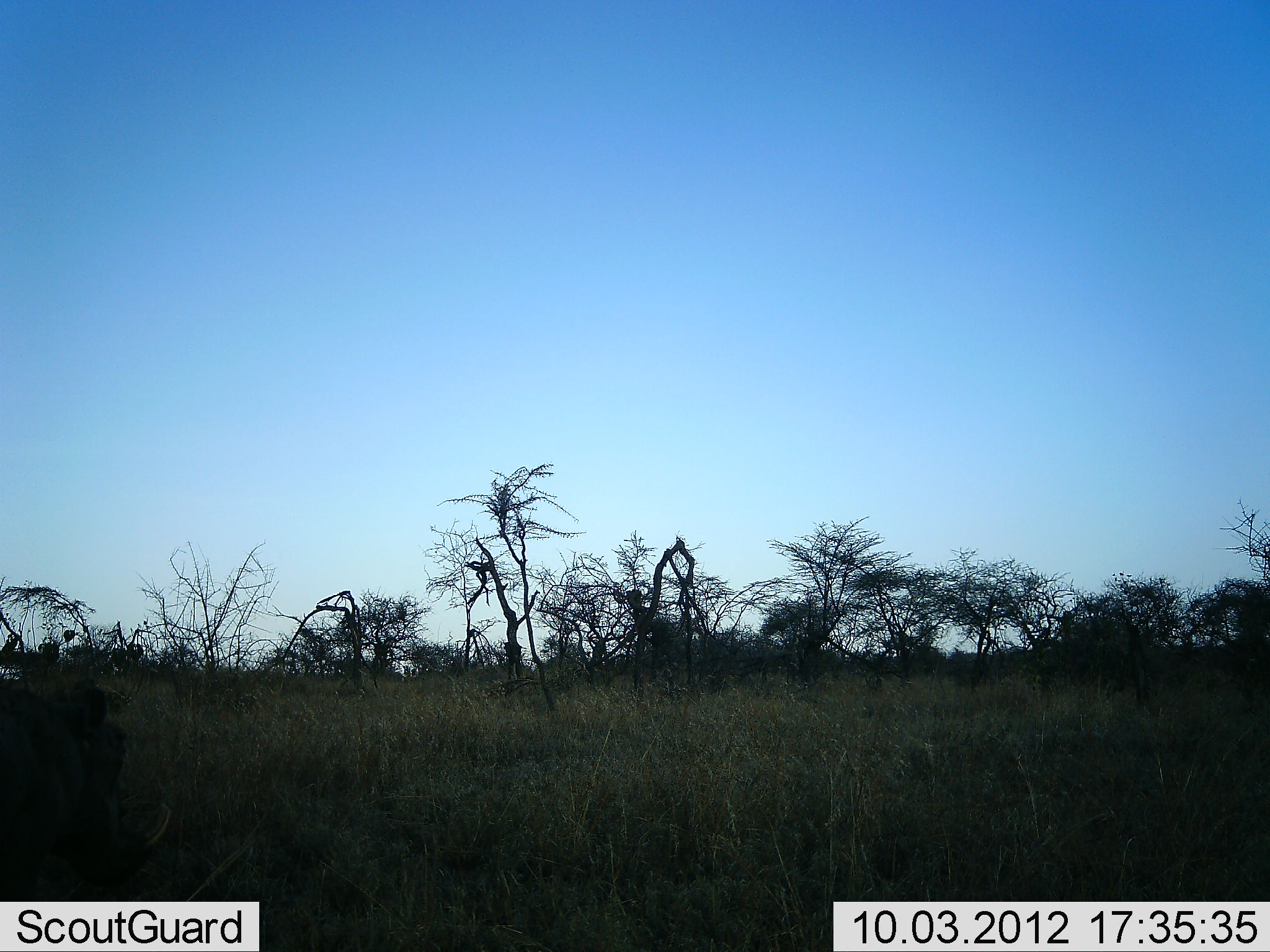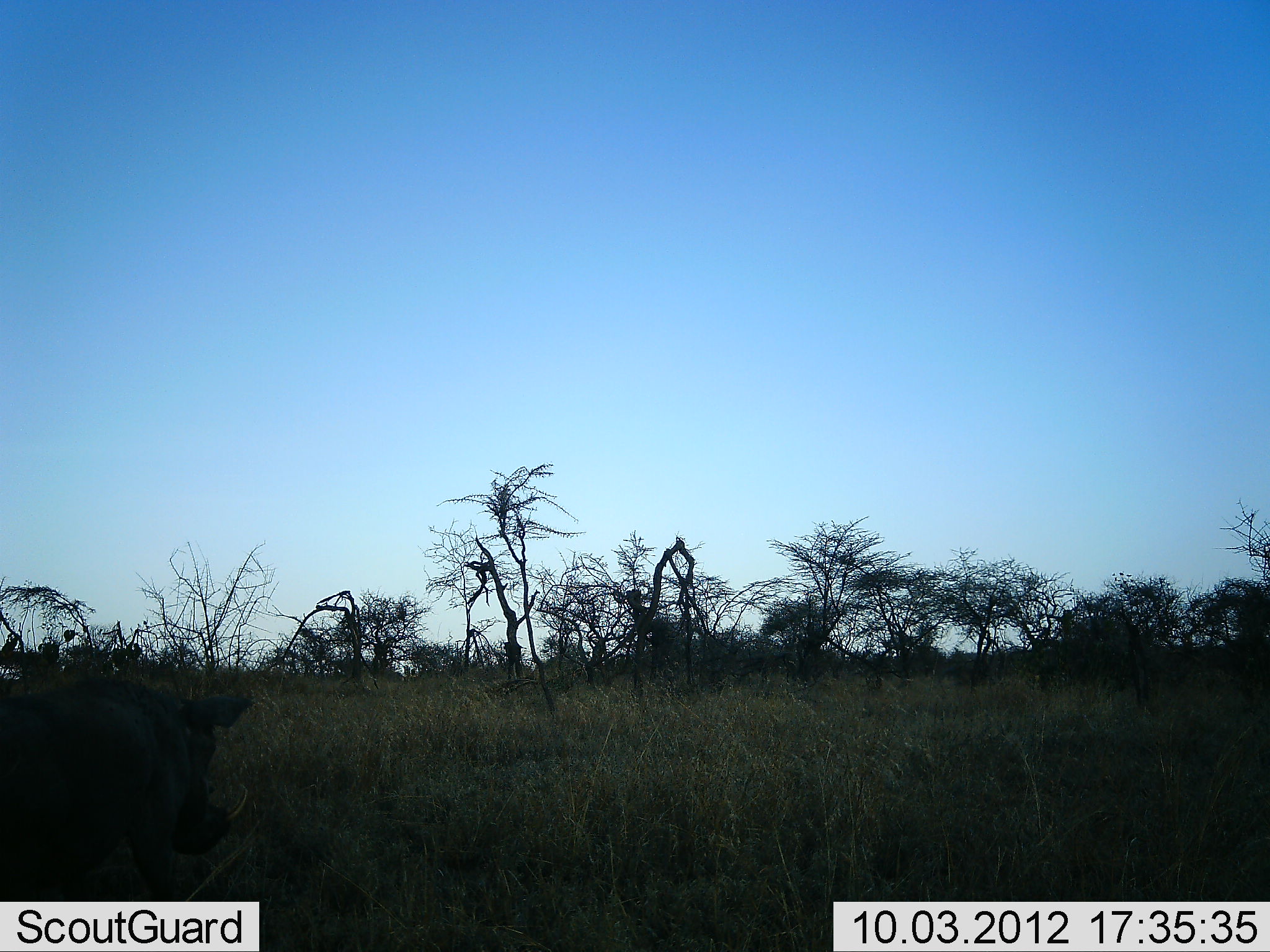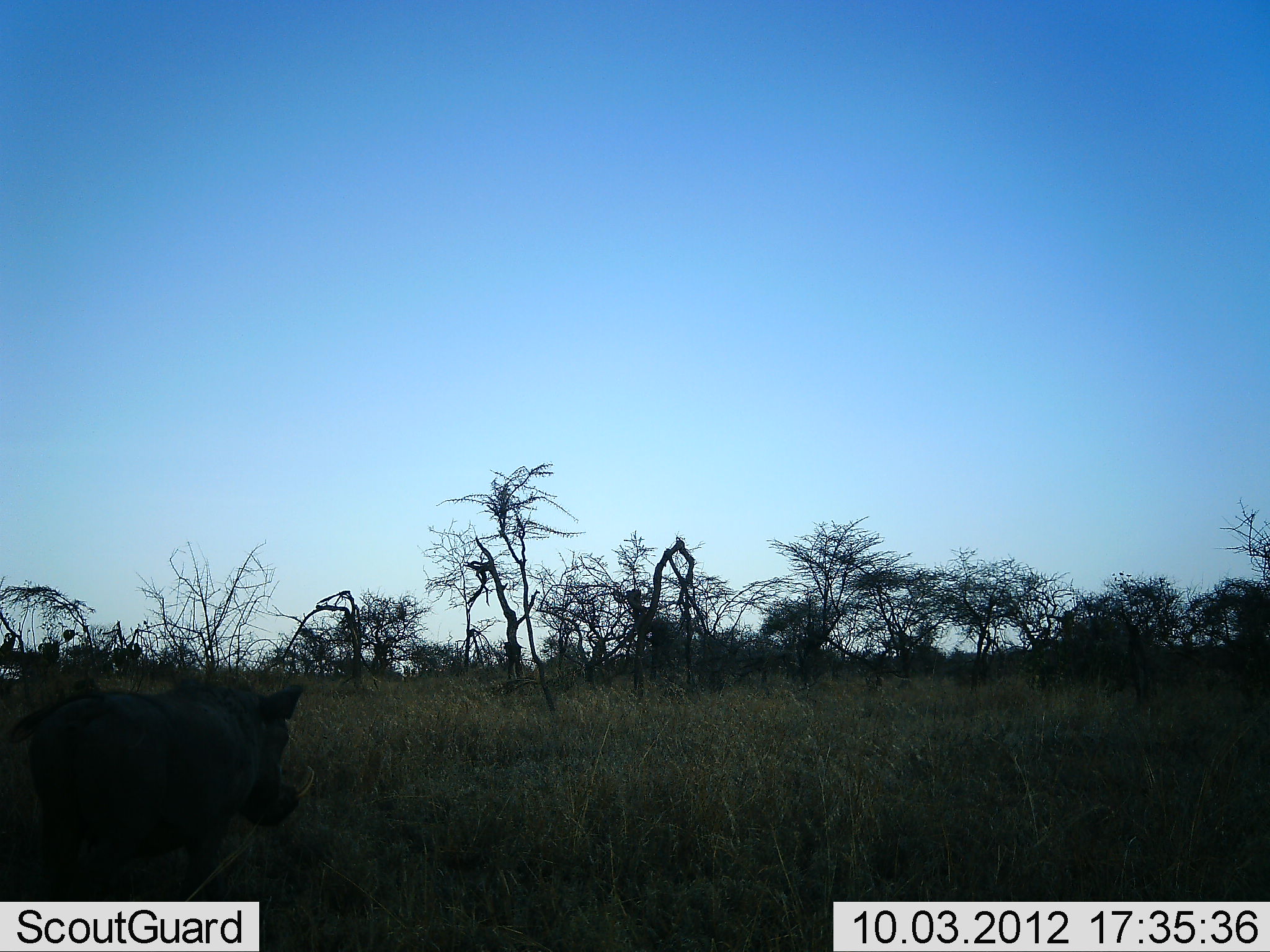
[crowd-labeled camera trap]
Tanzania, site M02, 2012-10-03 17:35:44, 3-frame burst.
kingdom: Animalia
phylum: Chordata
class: Mammalia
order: Artiodactyla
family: Suidae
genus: Phacochoerus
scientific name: Phacochoerus africanus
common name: warthog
Warthog (Phacochoerus africanus), count 1. Behavior (volunteer vote fractions): standing 10%, resting 0%, moving 90%, interacting 0%. Young present (vote fraction): 0%. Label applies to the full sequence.